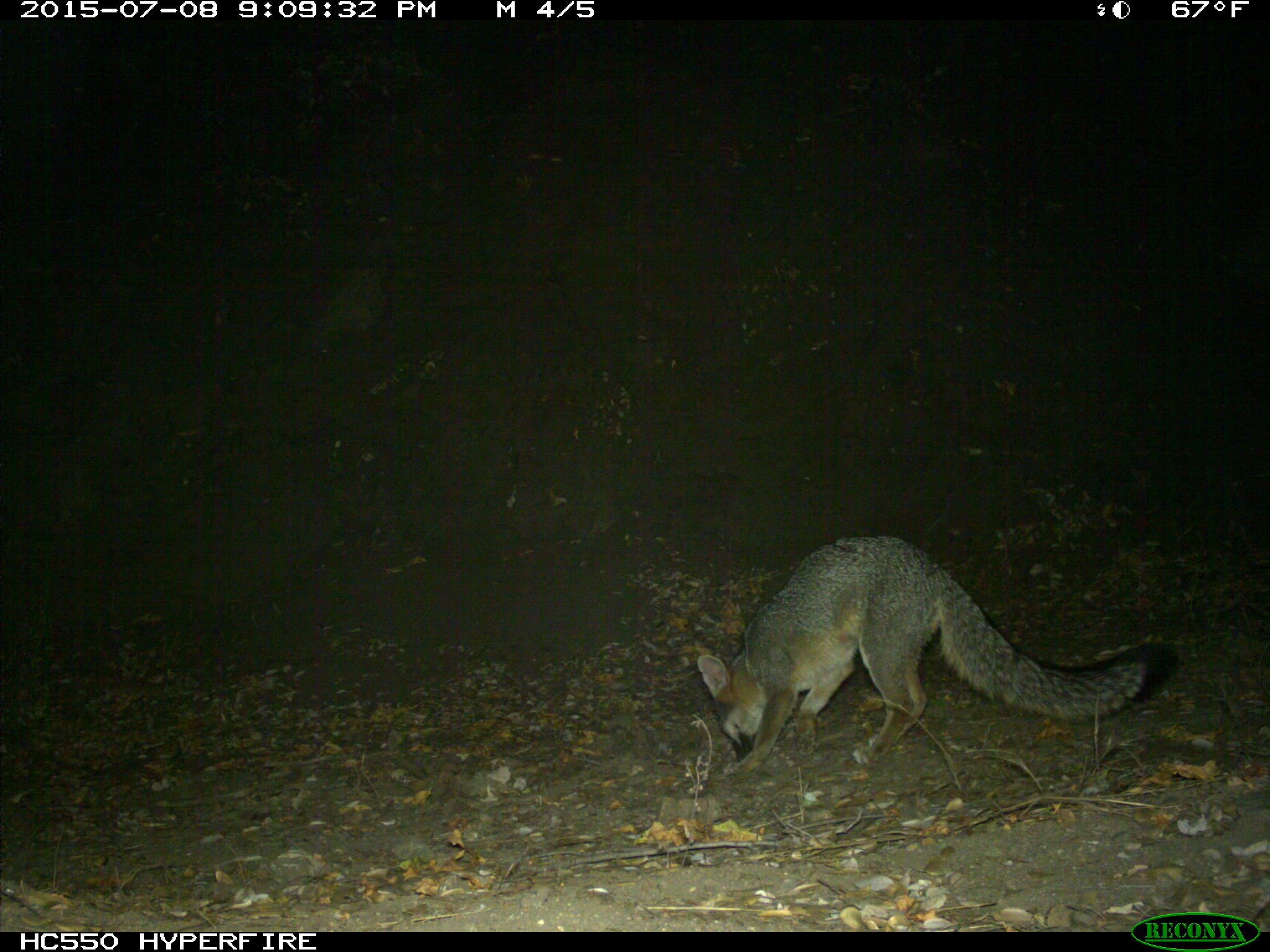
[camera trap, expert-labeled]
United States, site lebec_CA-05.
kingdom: Animalia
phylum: Chordata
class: Mammalia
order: Carnivora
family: Canidae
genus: Urocyon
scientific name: Urocyon cinereoargenteus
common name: gray fox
Urocyon cinereoargenteus (gray fox).